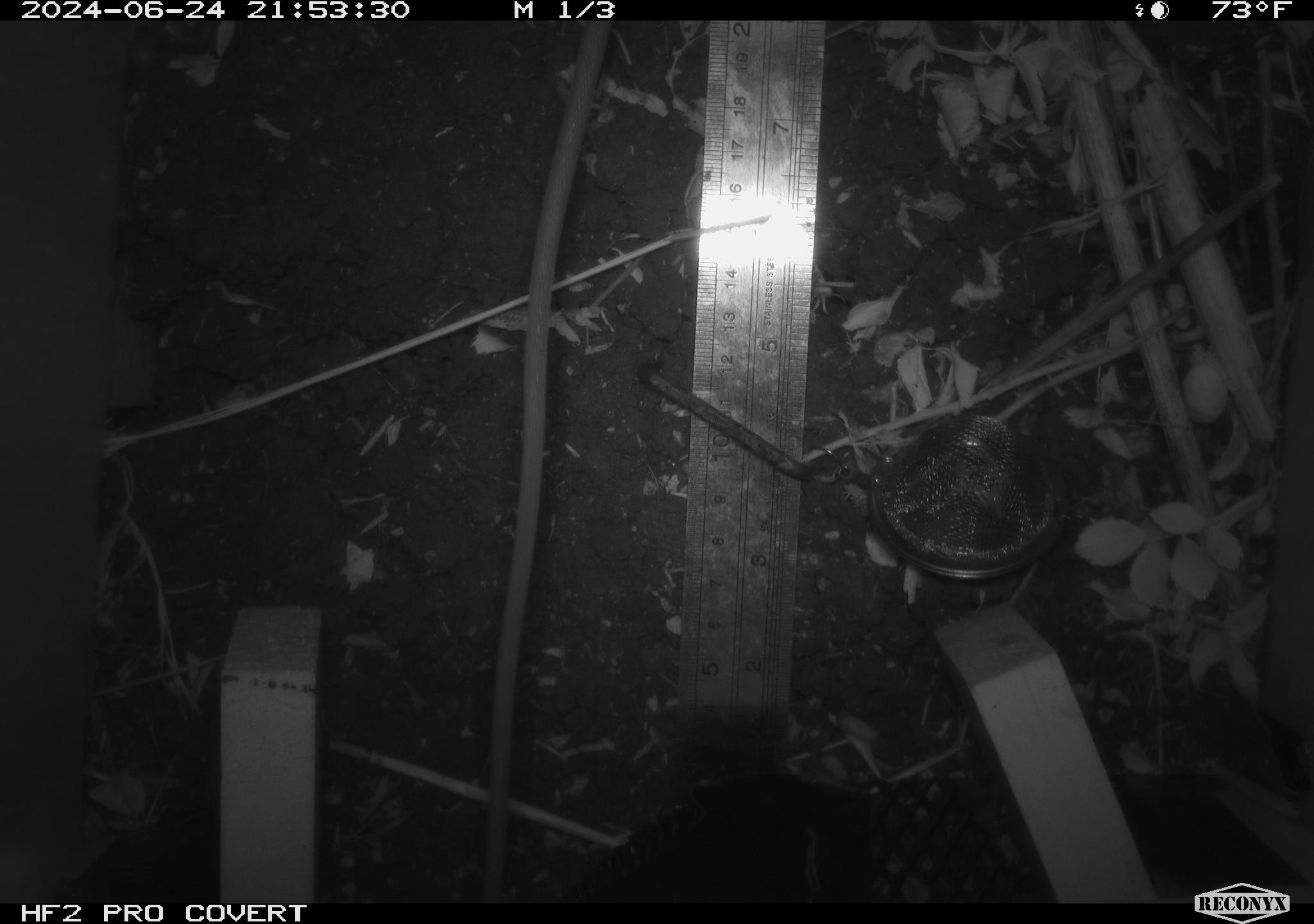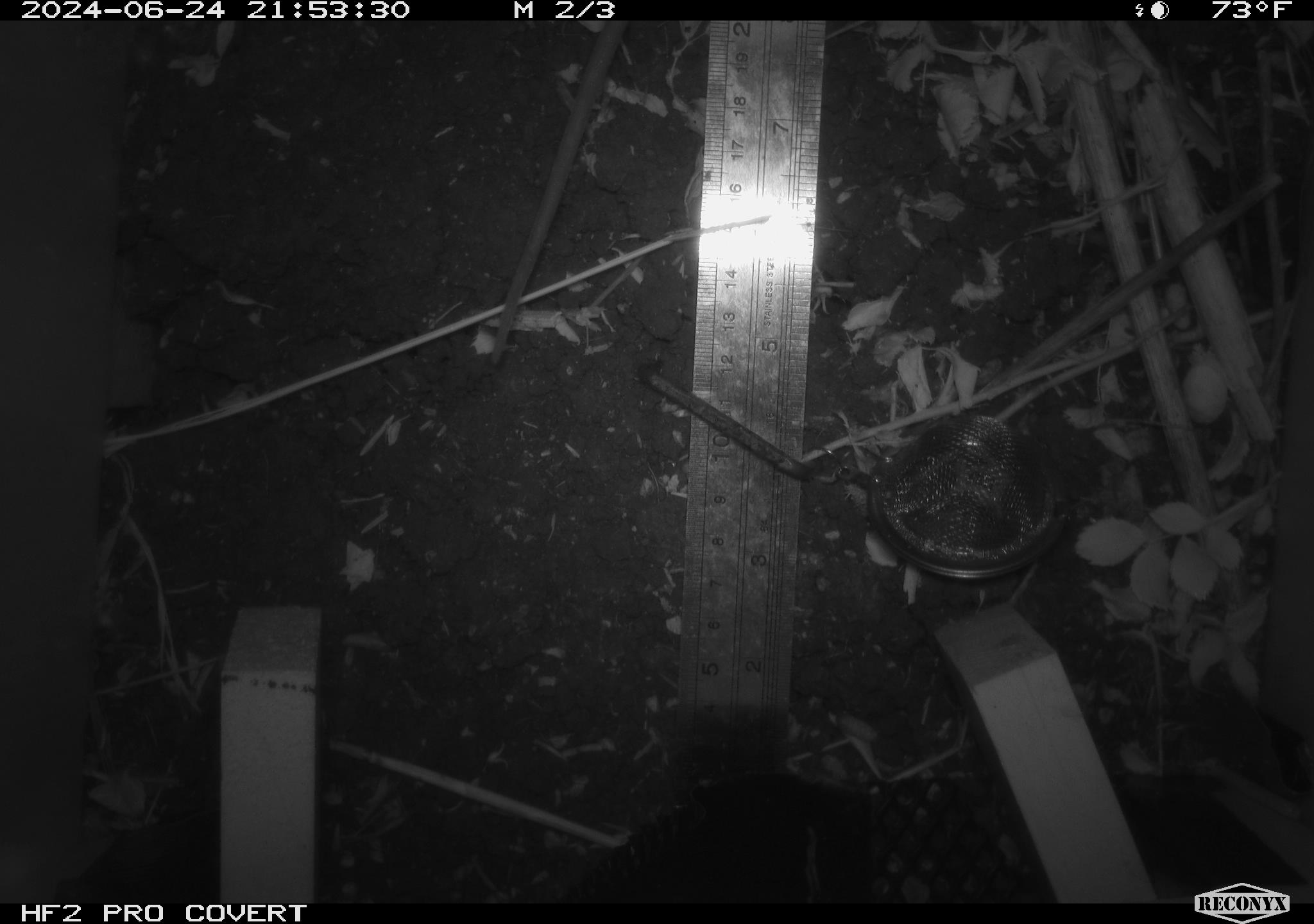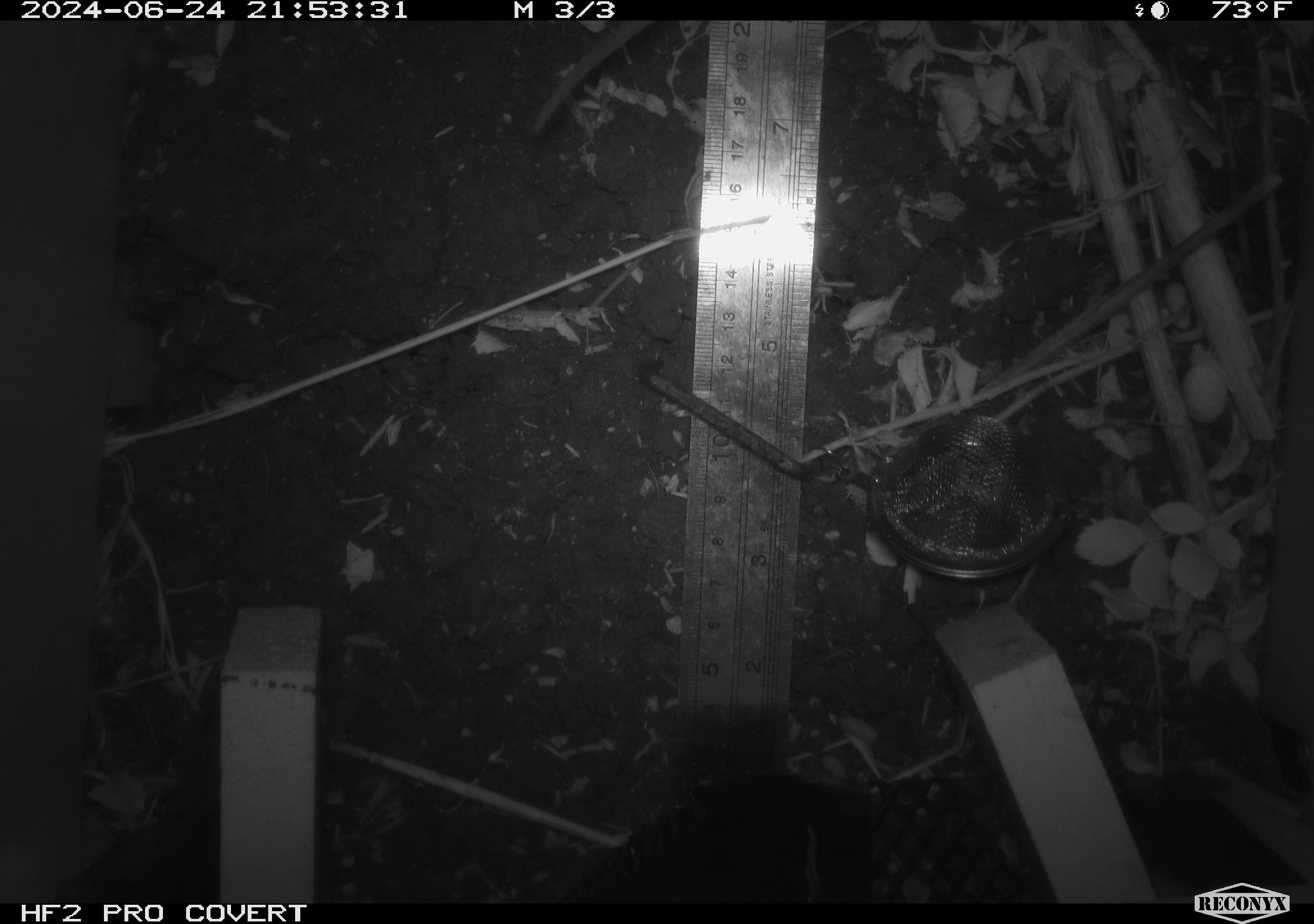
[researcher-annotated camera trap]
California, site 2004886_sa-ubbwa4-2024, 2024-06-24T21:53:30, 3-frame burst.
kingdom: Animalia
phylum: Chordata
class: Mammalia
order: Rodentia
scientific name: Rodentia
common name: woodrat or rat or mouse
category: woodrat or rat or mouse species